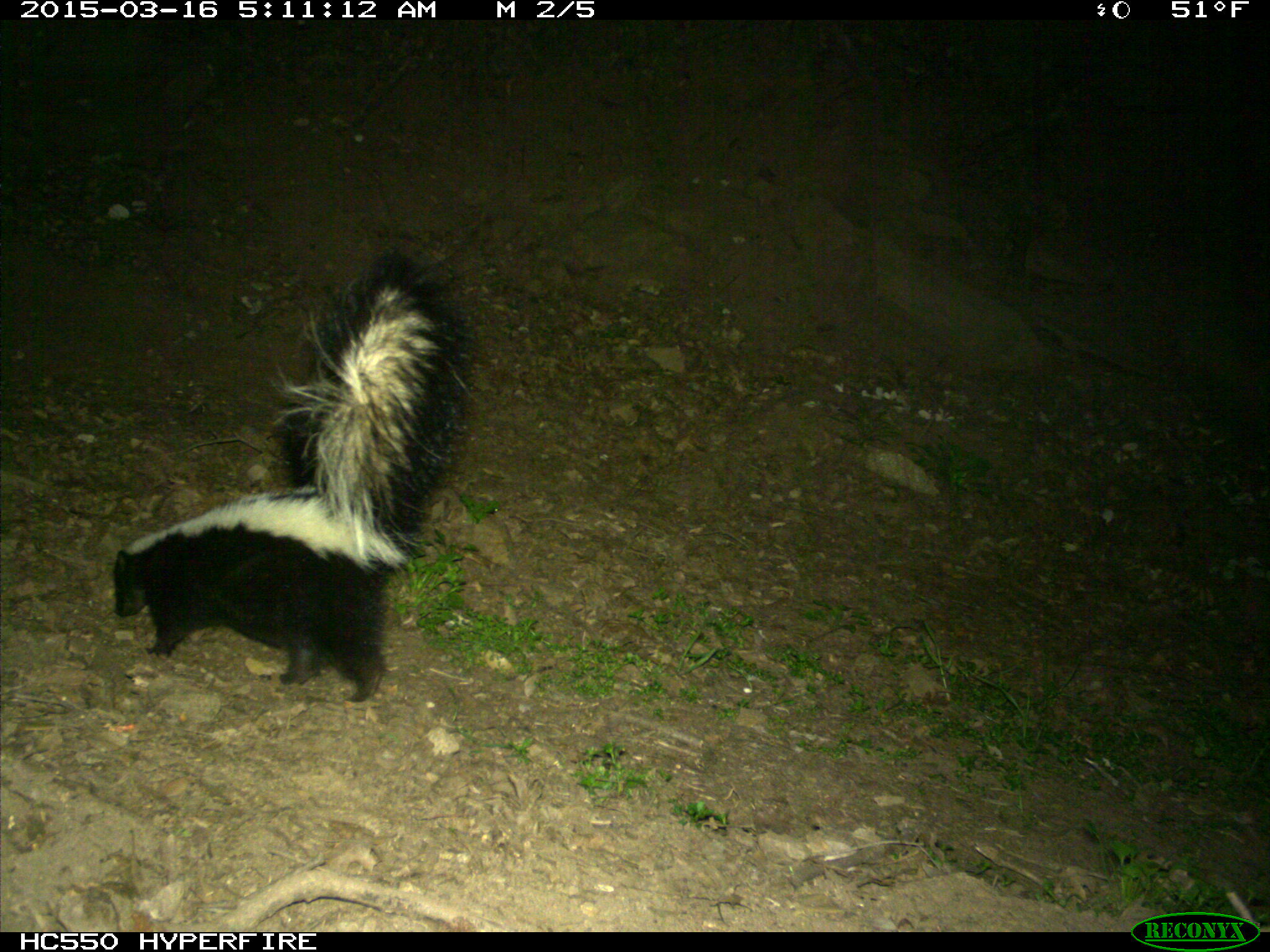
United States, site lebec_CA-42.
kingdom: Animalia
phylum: Chordata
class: Mammalia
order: Carnivora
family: Mephitidae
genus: Mephitis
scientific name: Mephitis mephitis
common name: striped skunk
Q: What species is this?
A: Mephitis mephitis (striped skunk).